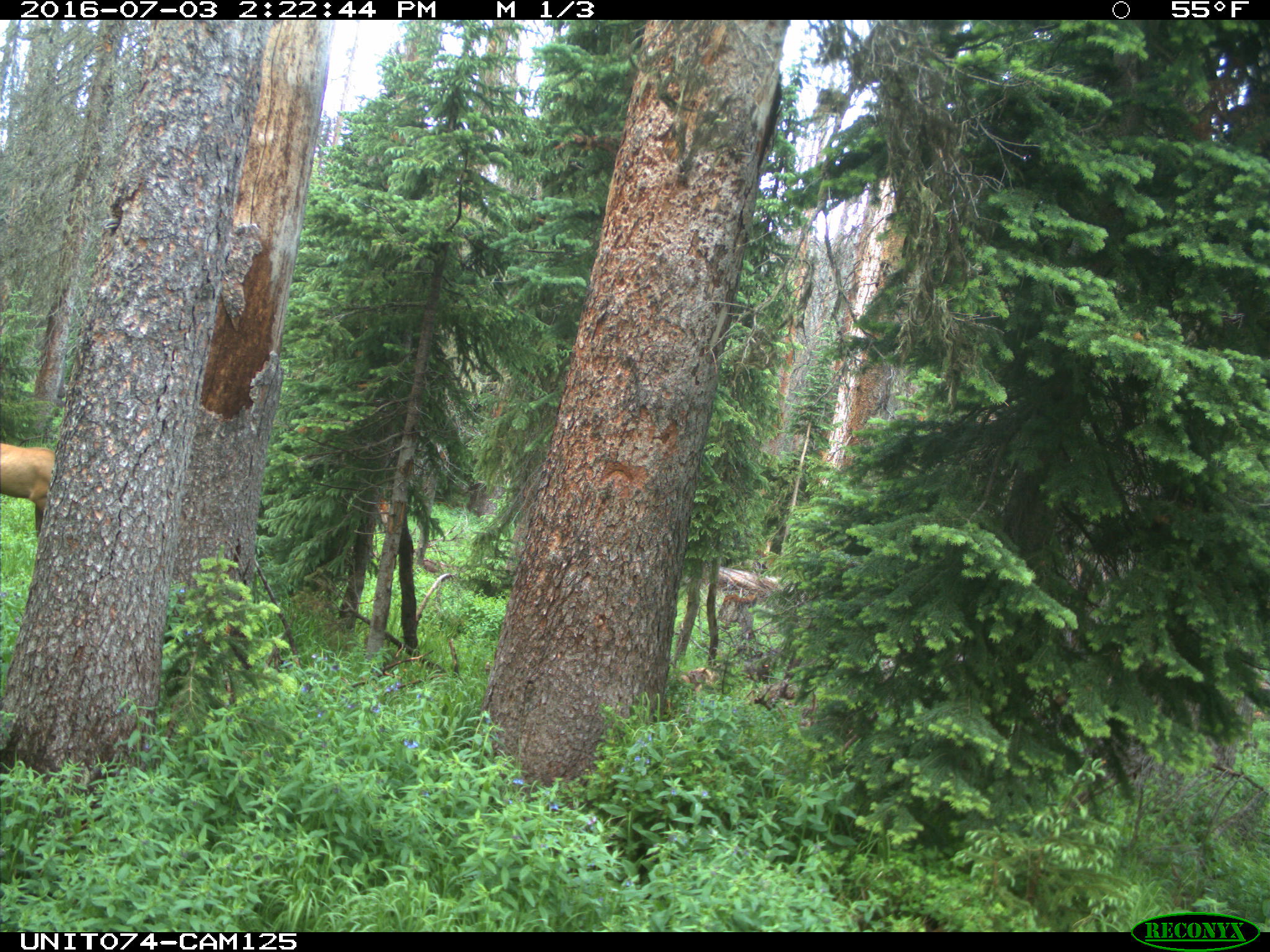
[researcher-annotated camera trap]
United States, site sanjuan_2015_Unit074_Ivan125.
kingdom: Animalia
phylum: Chordata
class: Mammalia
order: Artiodactyla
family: Cervidae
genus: Cervus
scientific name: Cervus elaphus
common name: red deer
Cervus elaphus (red deer).